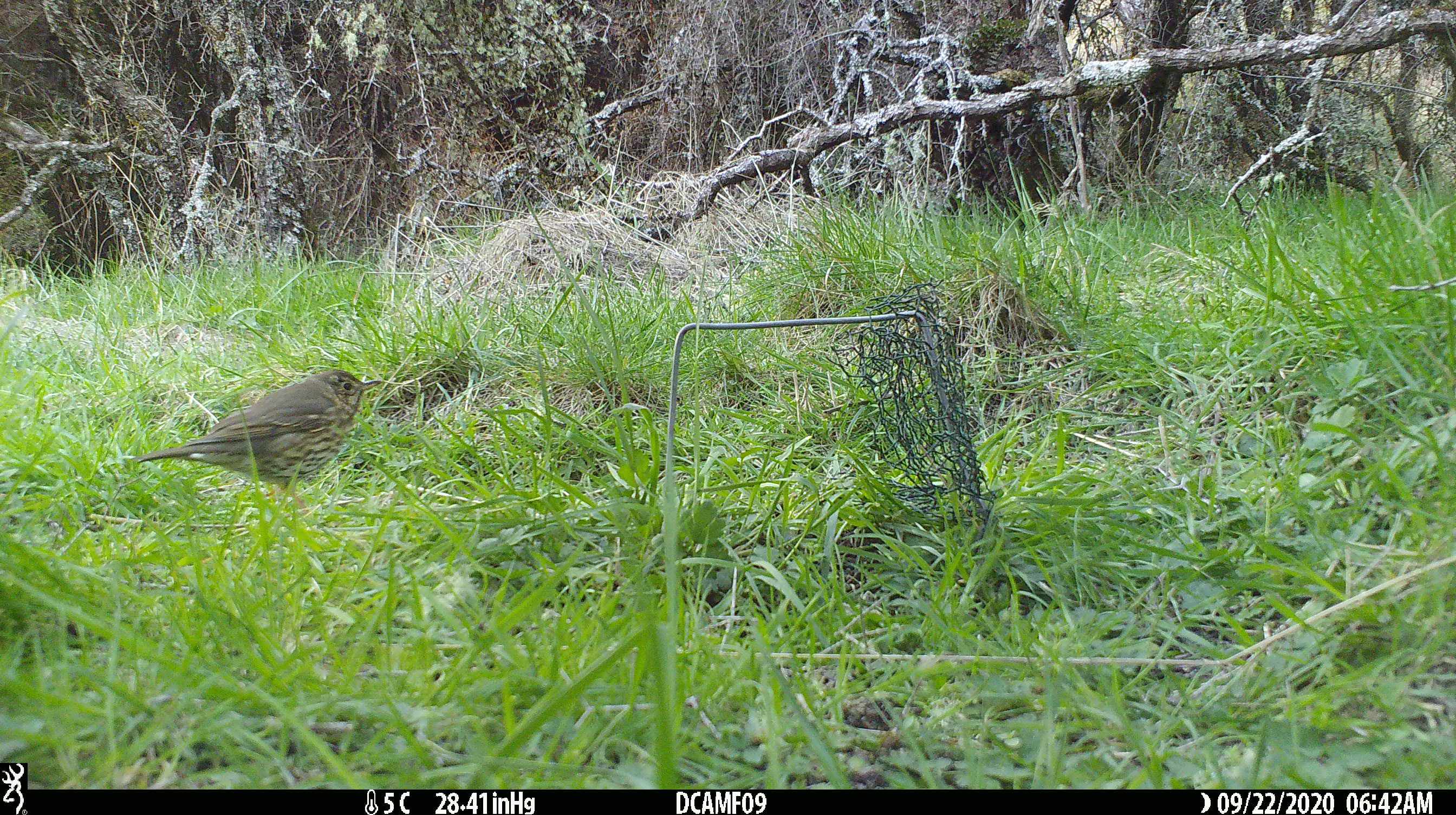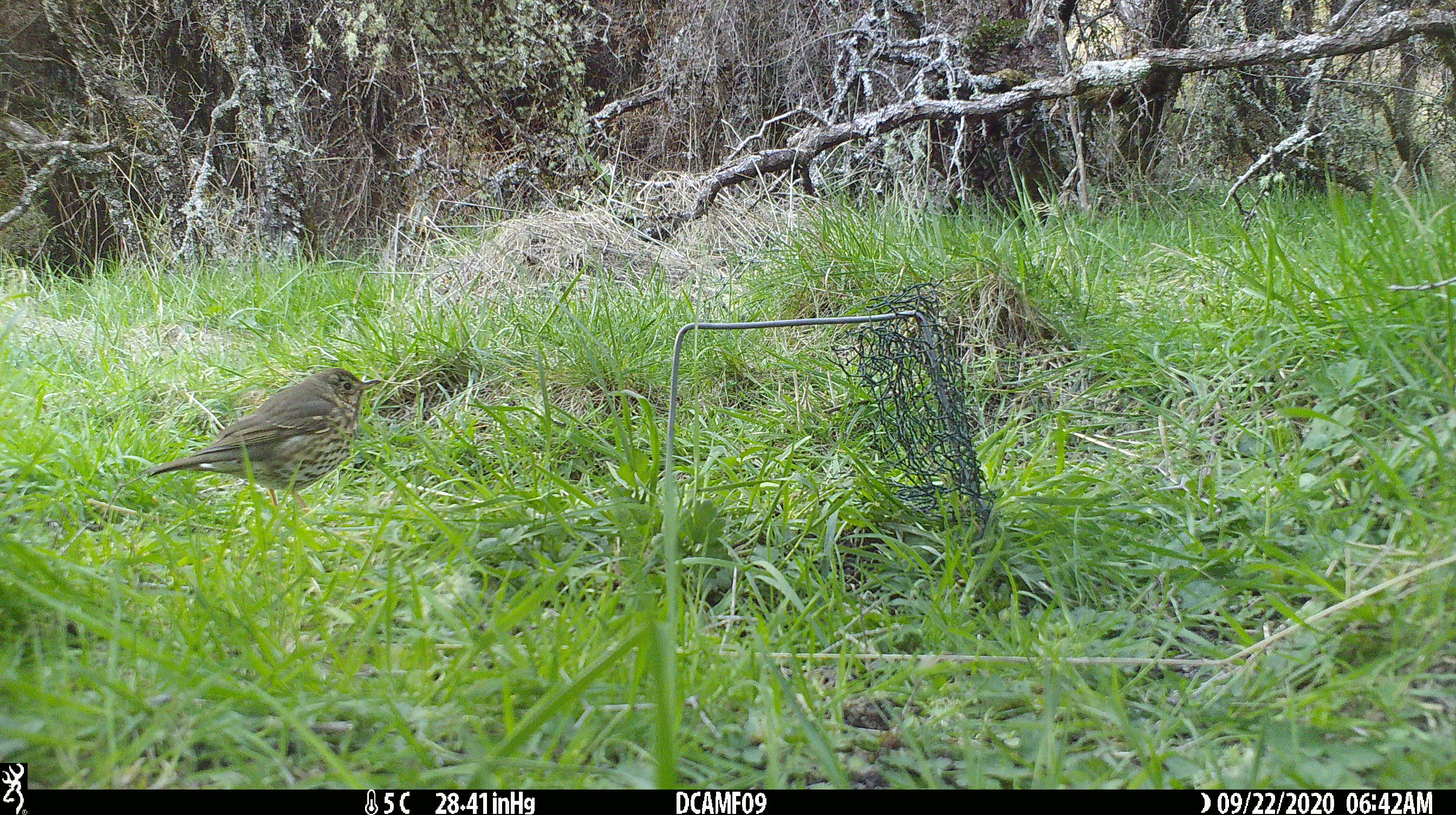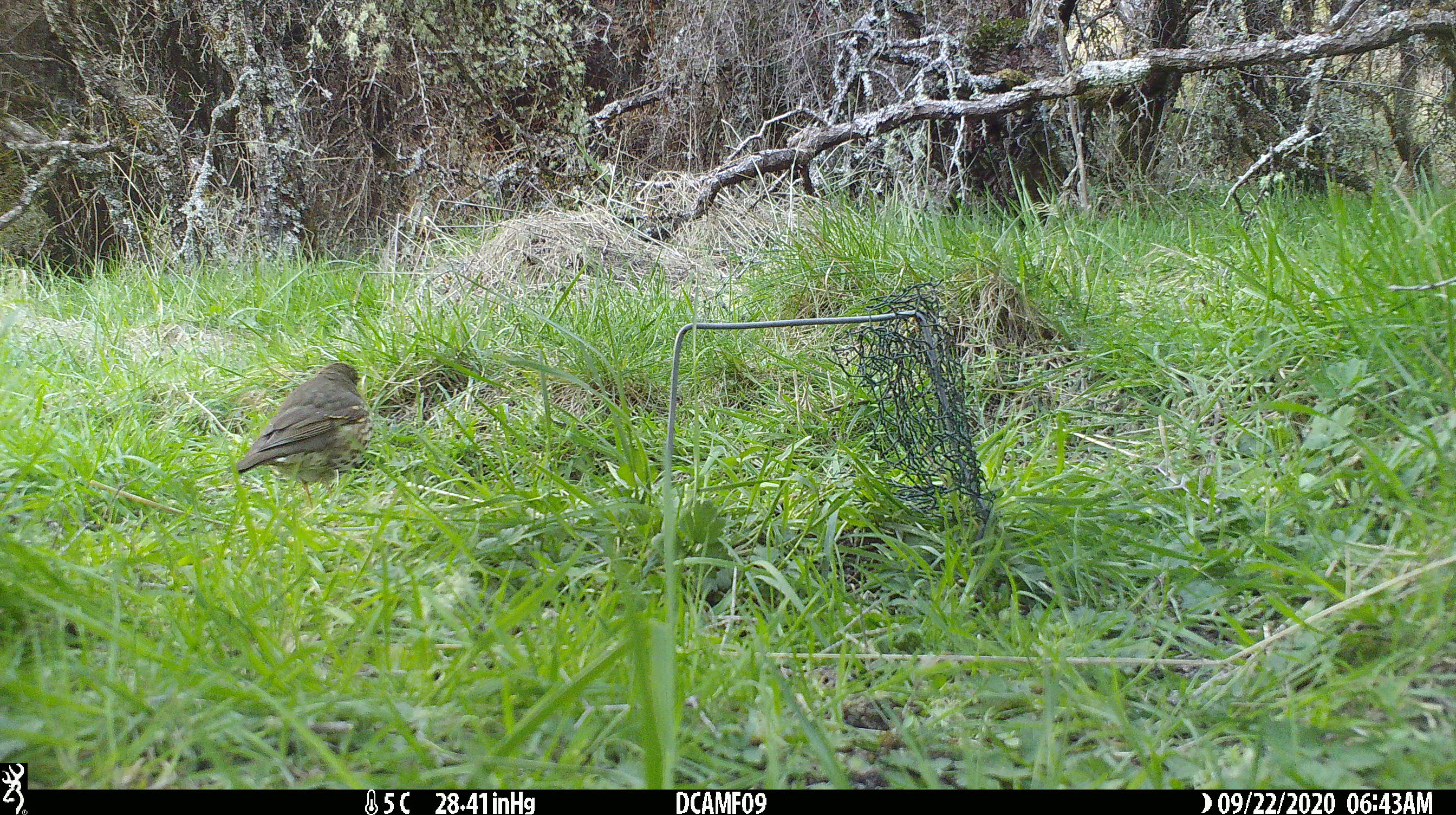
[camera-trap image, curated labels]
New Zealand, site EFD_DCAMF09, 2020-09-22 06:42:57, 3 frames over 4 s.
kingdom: Animalia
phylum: Chordata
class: Aves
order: Passeriformes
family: Turdidae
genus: Turdus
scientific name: Turdus philomelos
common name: song thrush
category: thrush